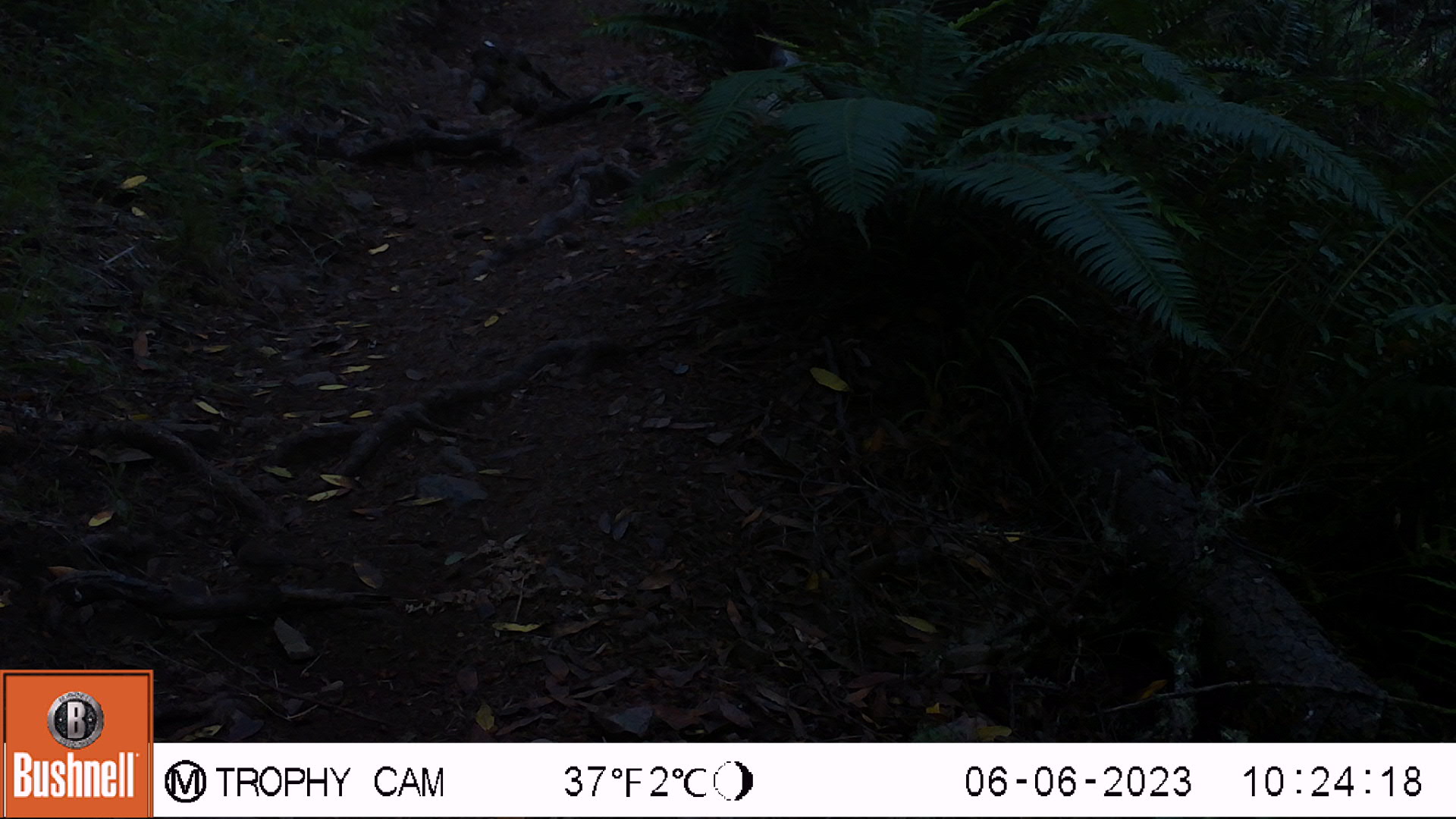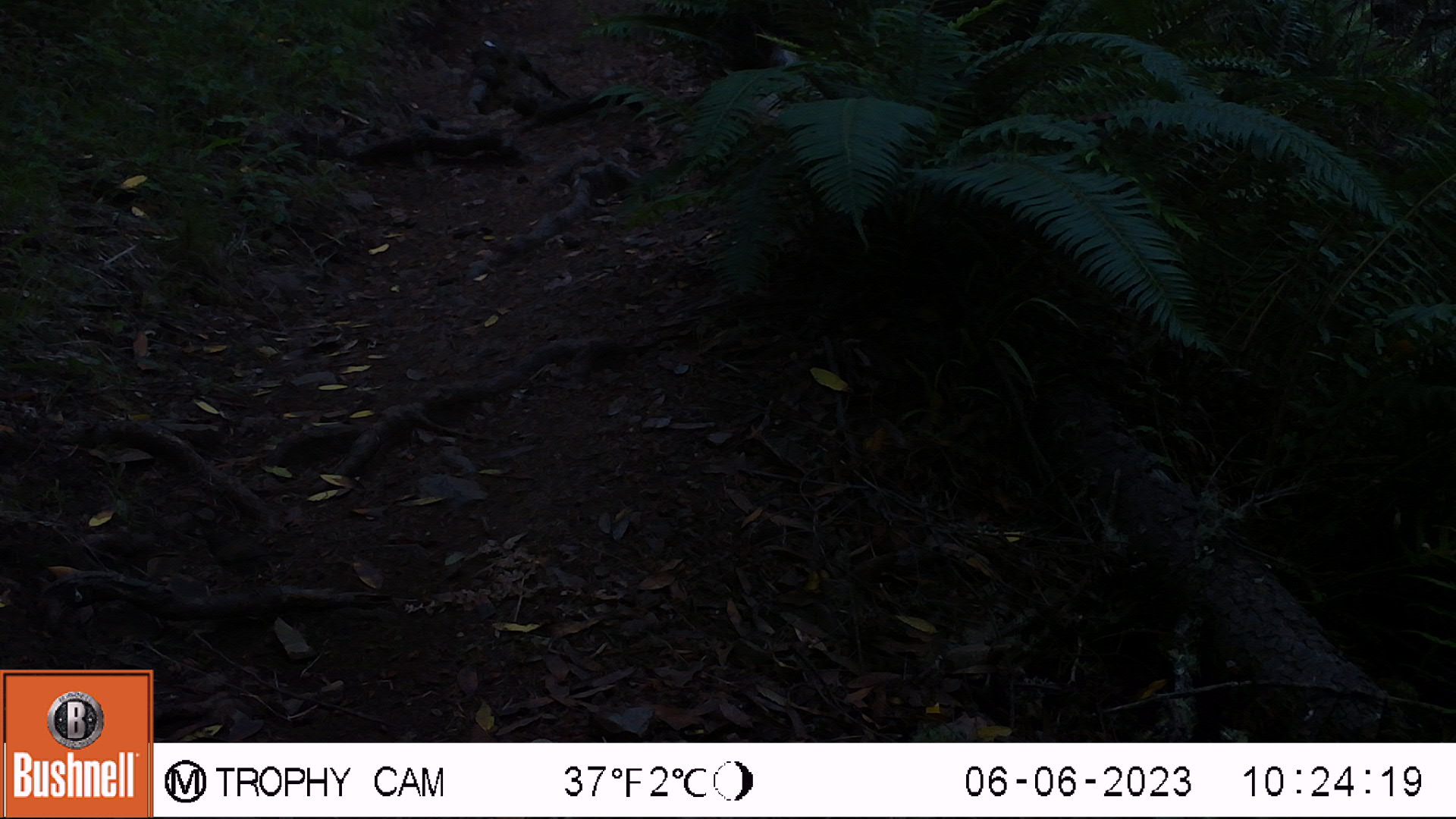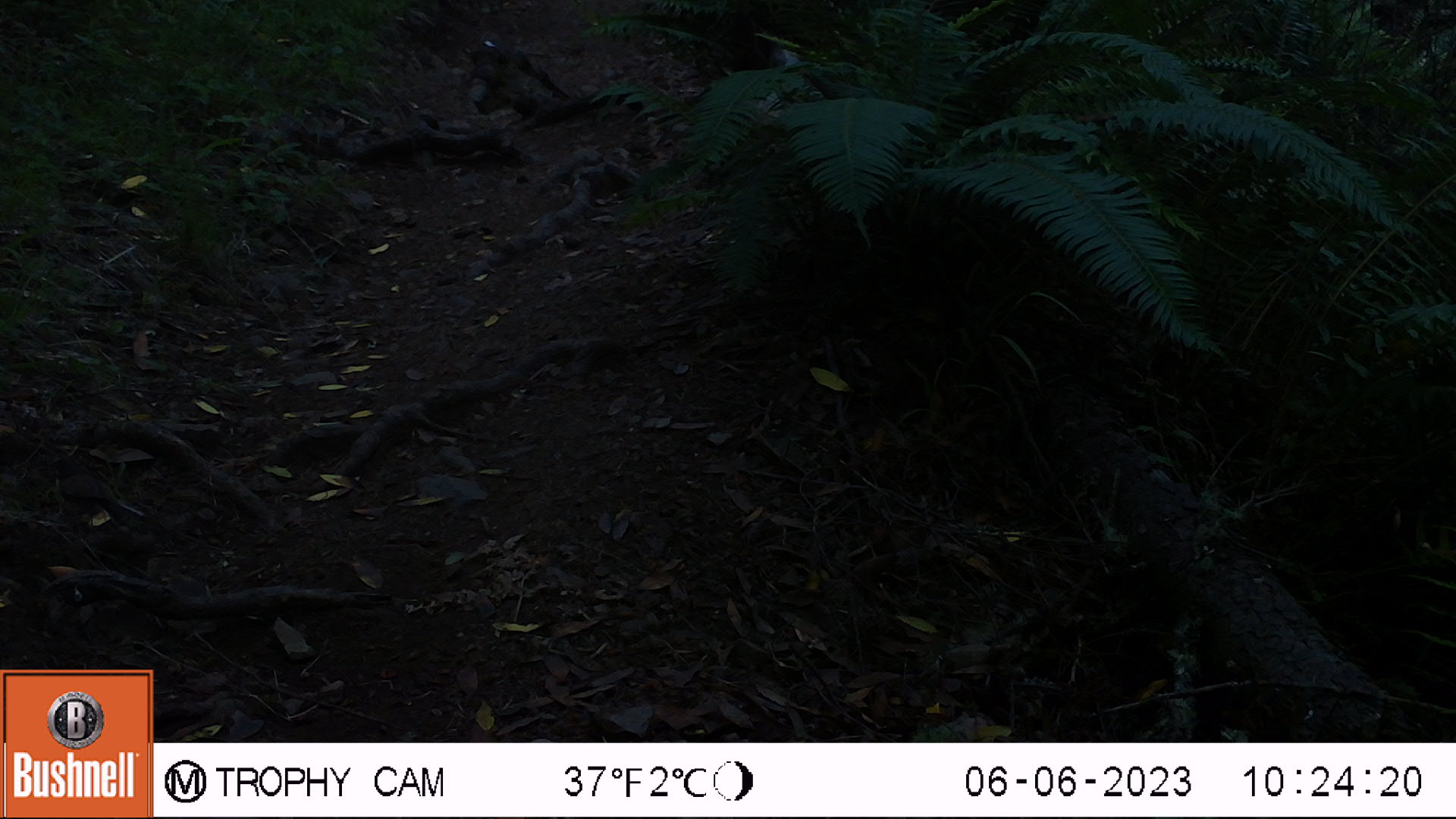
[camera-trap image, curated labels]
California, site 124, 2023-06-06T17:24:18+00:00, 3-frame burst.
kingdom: Animalia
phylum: Chordata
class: Aves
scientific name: Aves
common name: bird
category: unknown bird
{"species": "unknown bird (bird) (Aves)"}